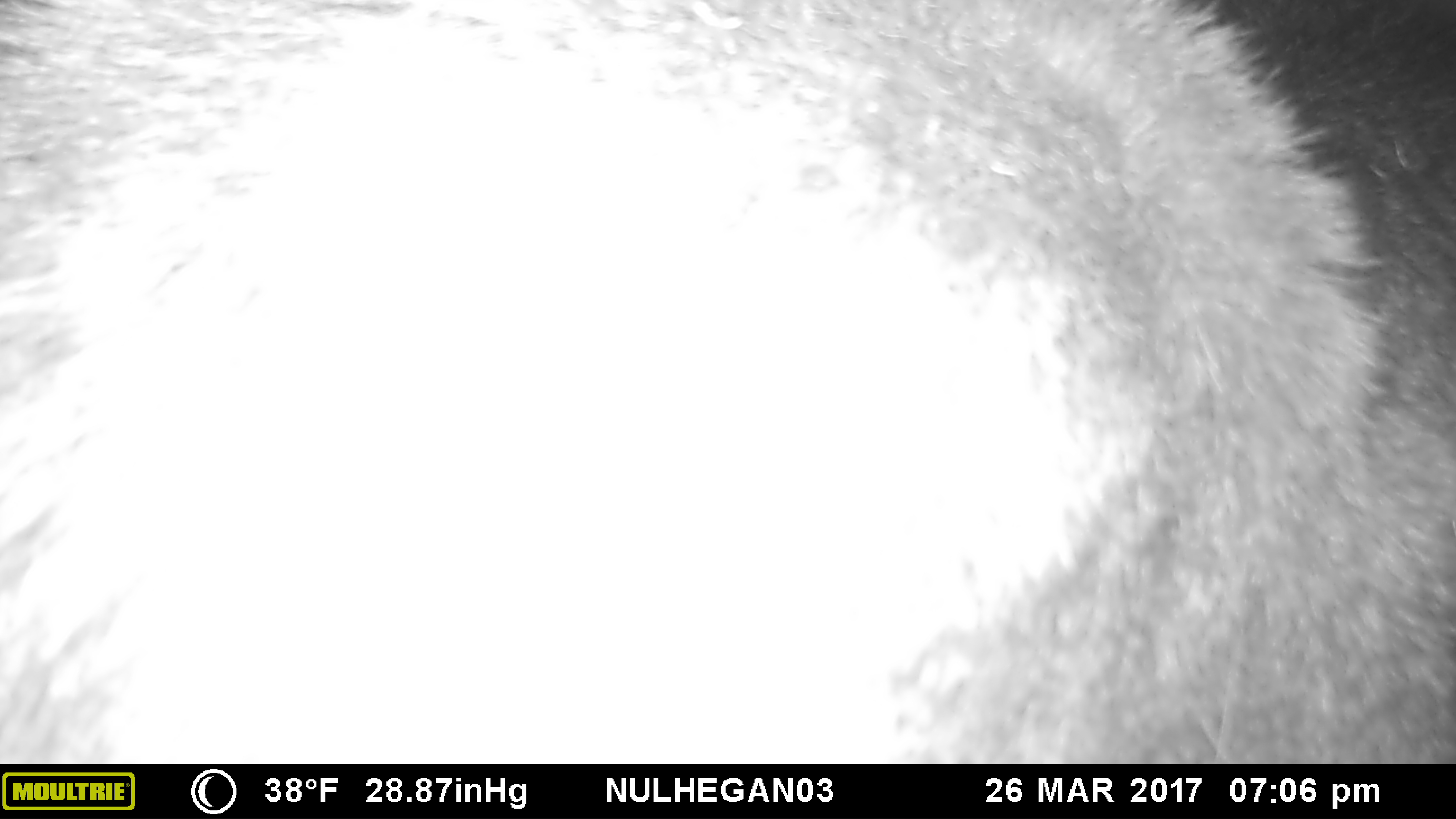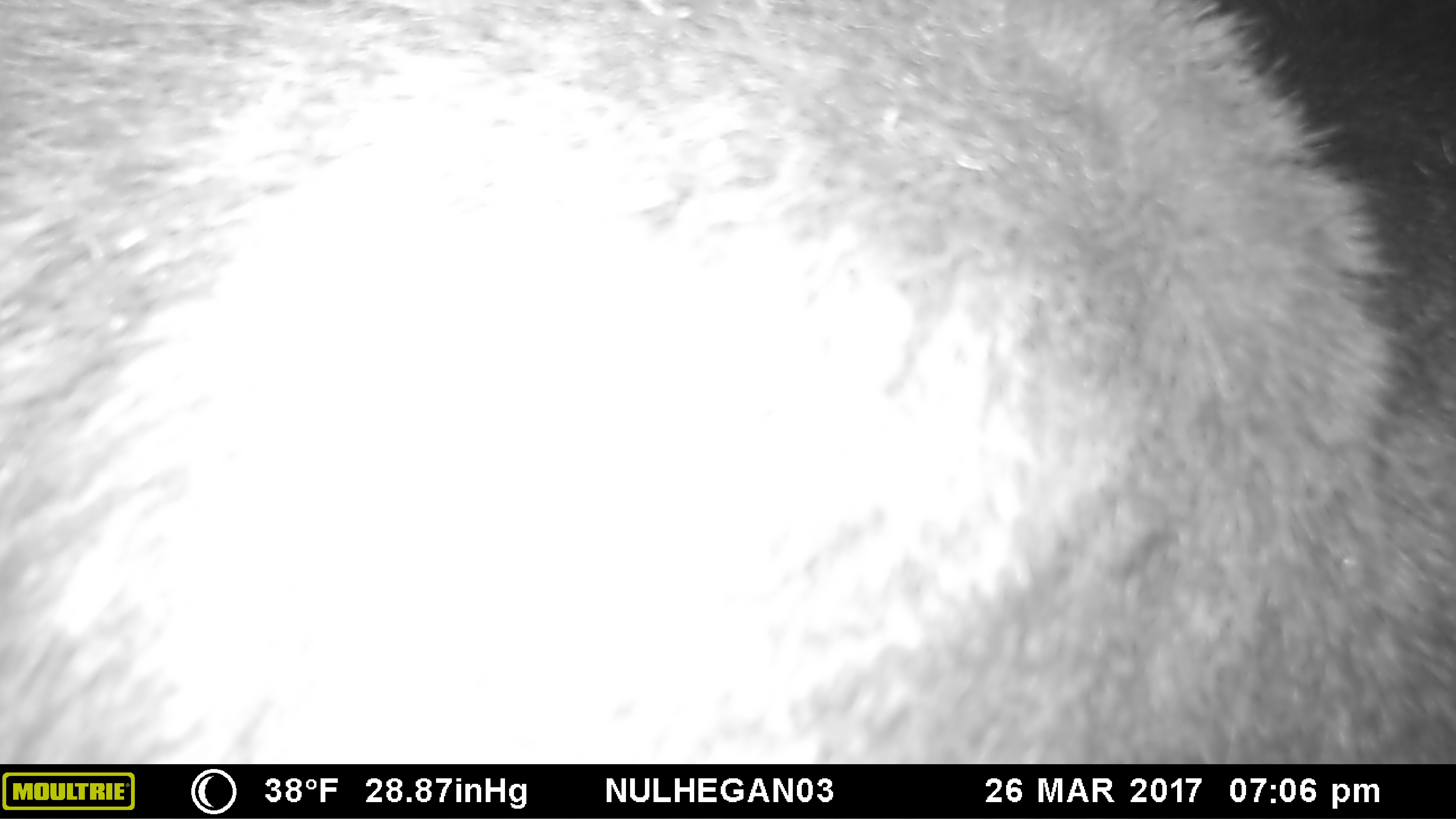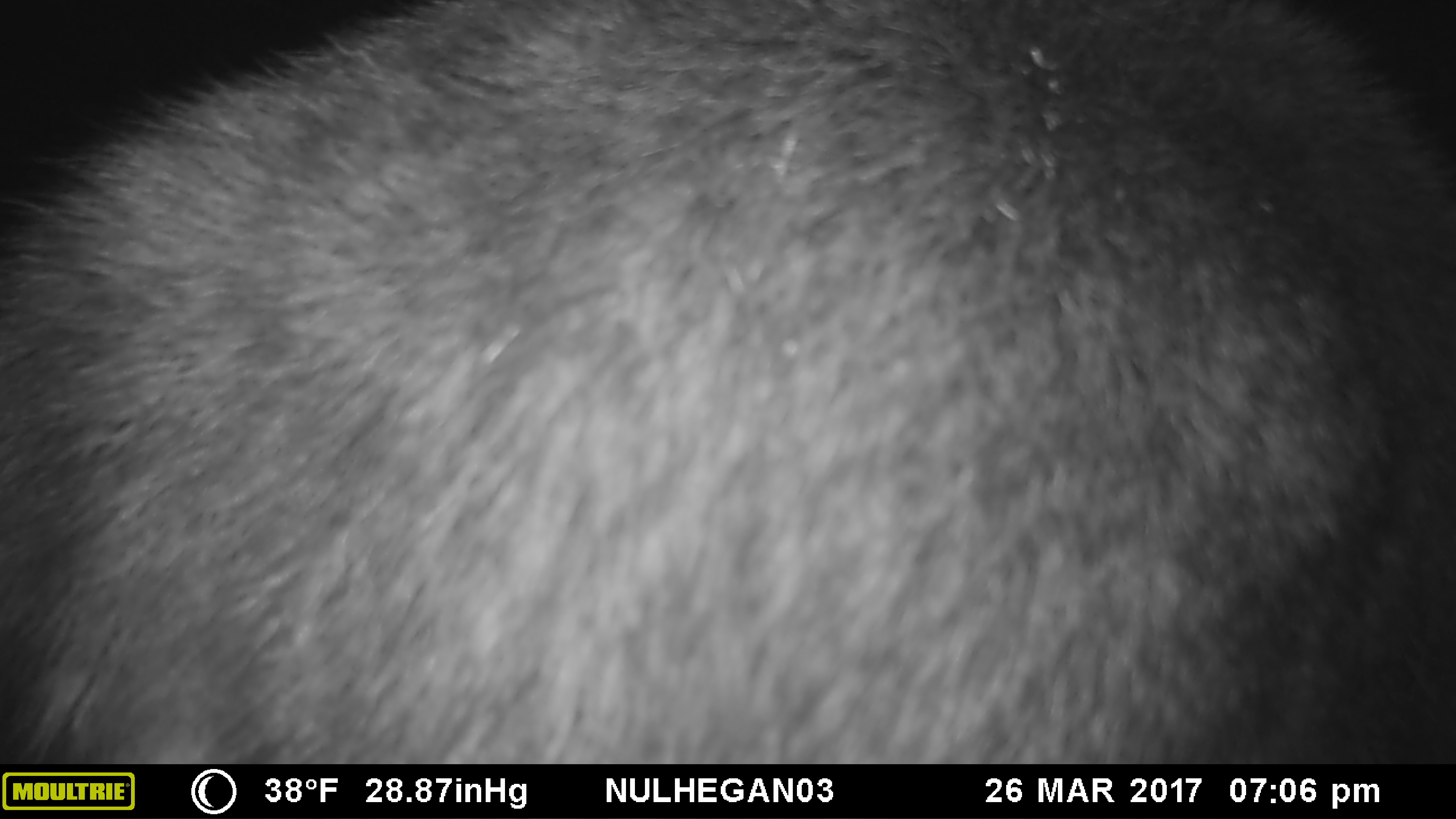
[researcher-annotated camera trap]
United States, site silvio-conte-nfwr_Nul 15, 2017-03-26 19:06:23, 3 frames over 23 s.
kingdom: Animalia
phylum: Chordata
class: Mammalia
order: Artiodactyla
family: Cervidae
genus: Alces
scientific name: Alces alces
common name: moose